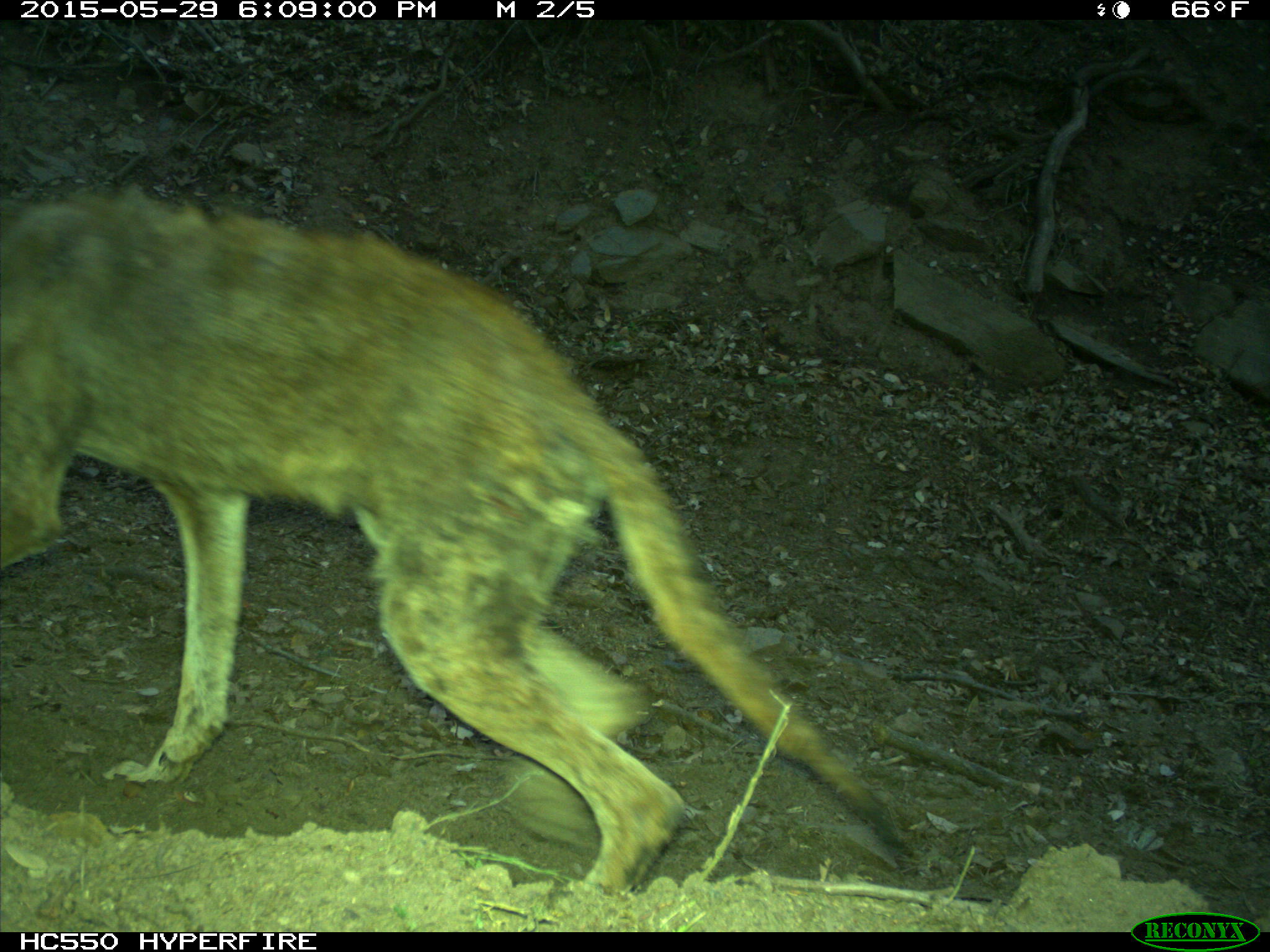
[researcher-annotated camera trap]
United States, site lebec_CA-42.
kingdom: Animalia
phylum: Chordata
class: Mammalia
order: Carnivora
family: Canidae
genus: Canis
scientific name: Canis latrans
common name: coyote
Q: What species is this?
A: Canis latrans (coyote).